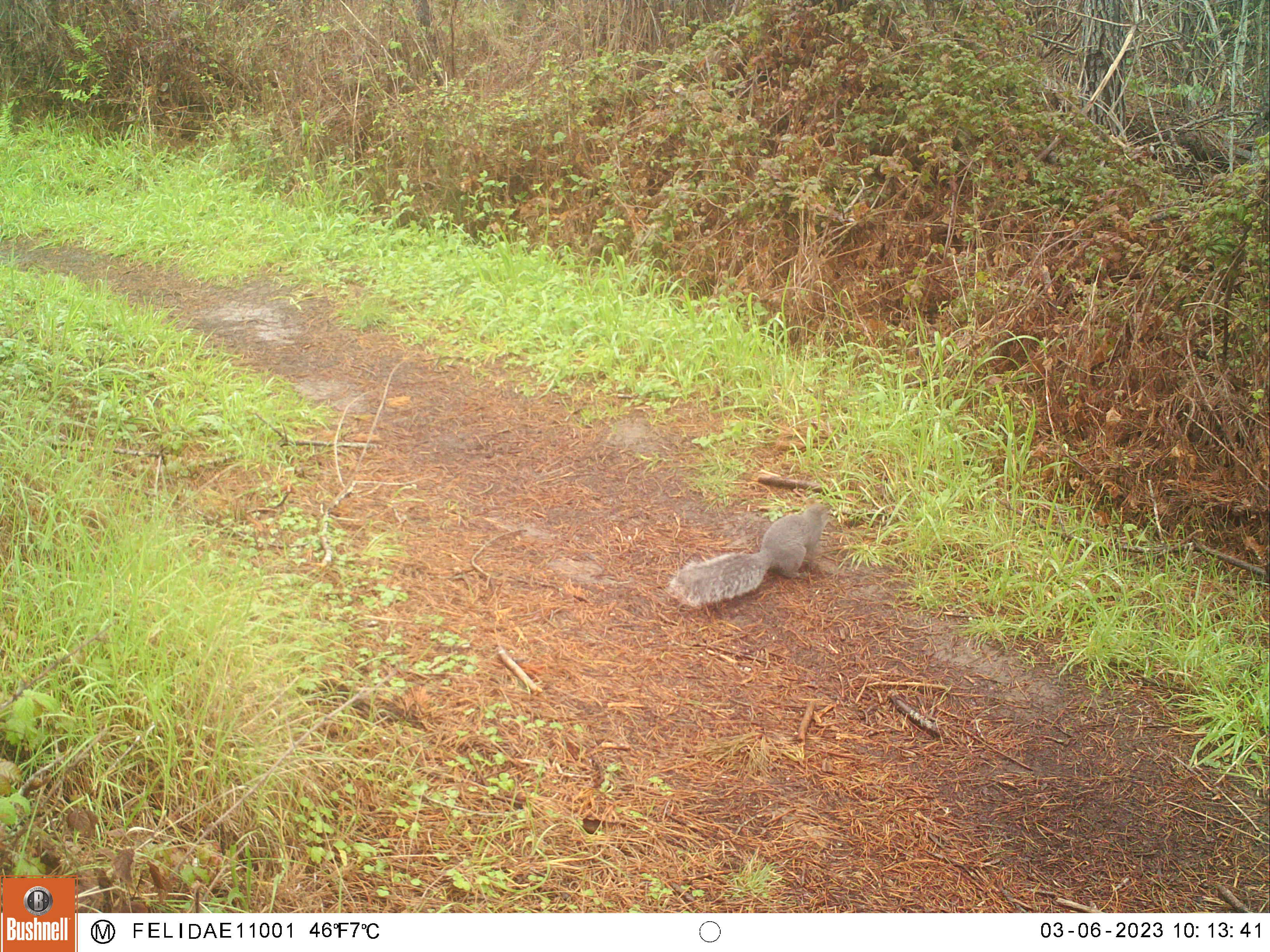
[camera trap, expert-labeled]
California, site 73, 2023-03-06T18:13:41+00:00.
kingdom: Animalia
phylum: Chordata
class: Mammalia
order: Rodentia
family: Sciuridae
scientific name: Sciuridae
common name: squirrel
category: unknown squirrel